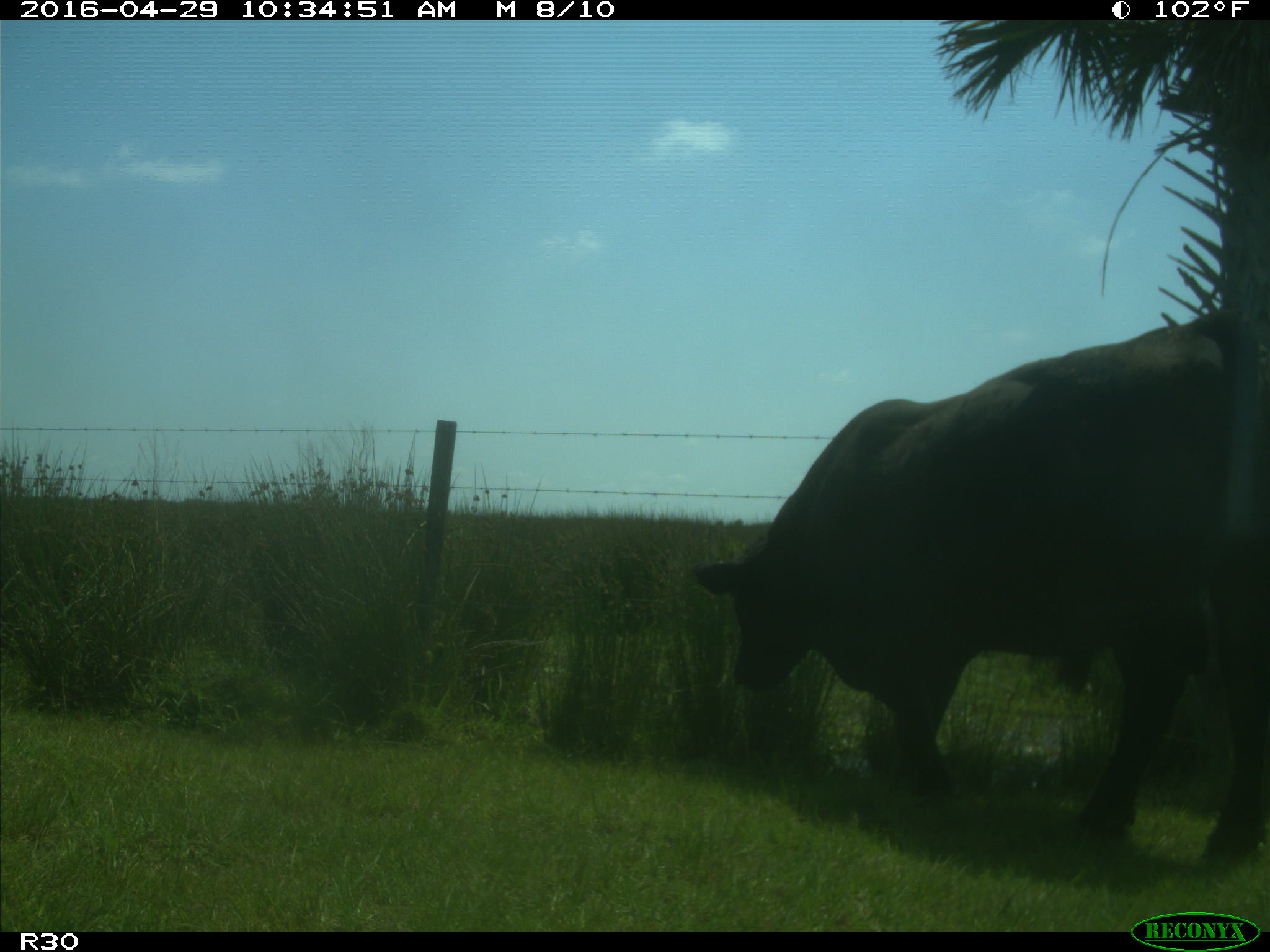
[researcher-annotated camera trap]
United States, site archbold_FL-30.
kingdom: Animalia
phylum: Chordata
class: Mammalia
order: Artiodactyla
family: Bovidae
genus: Bos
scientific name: Bos taurus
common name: domestic cow